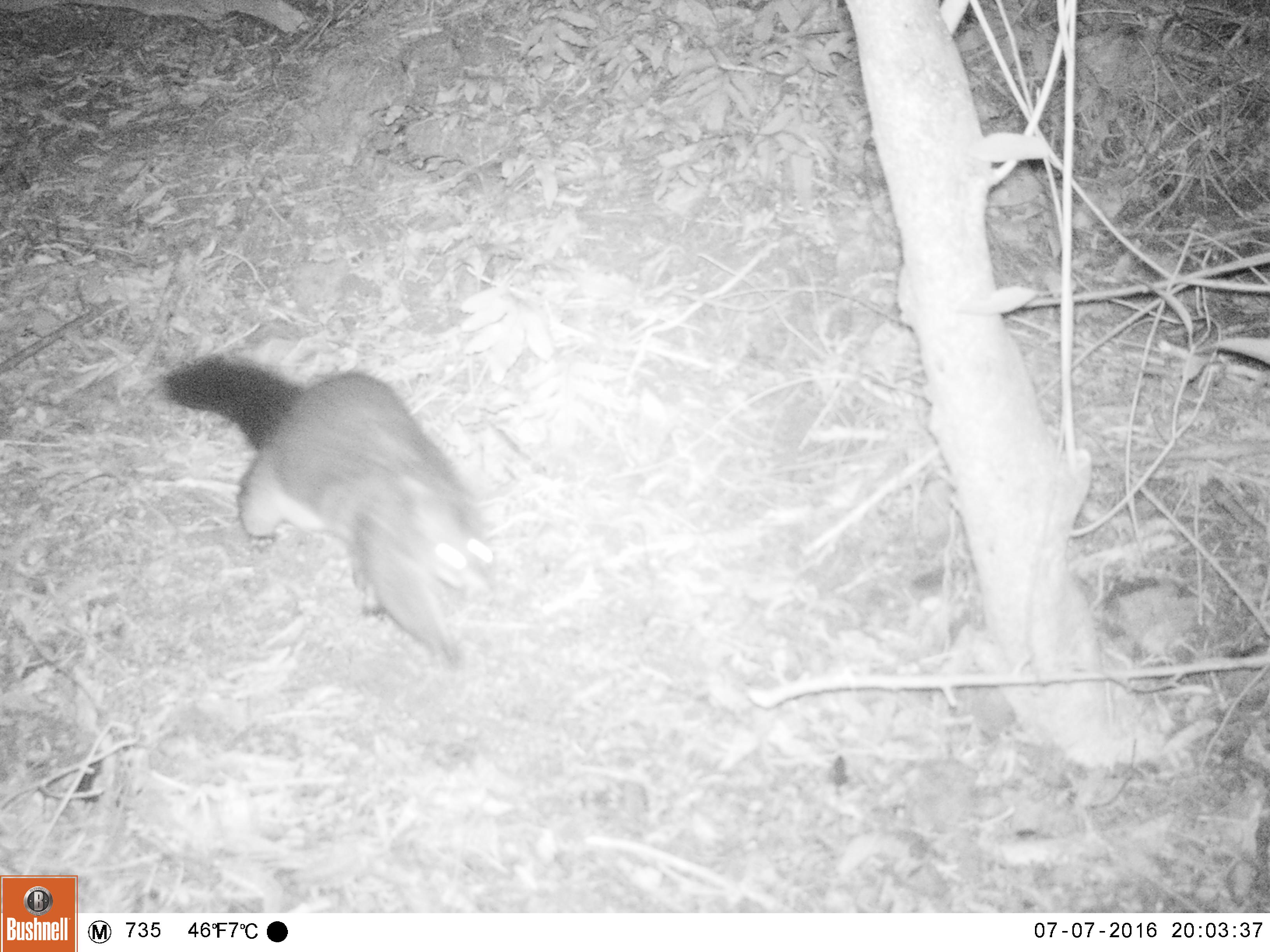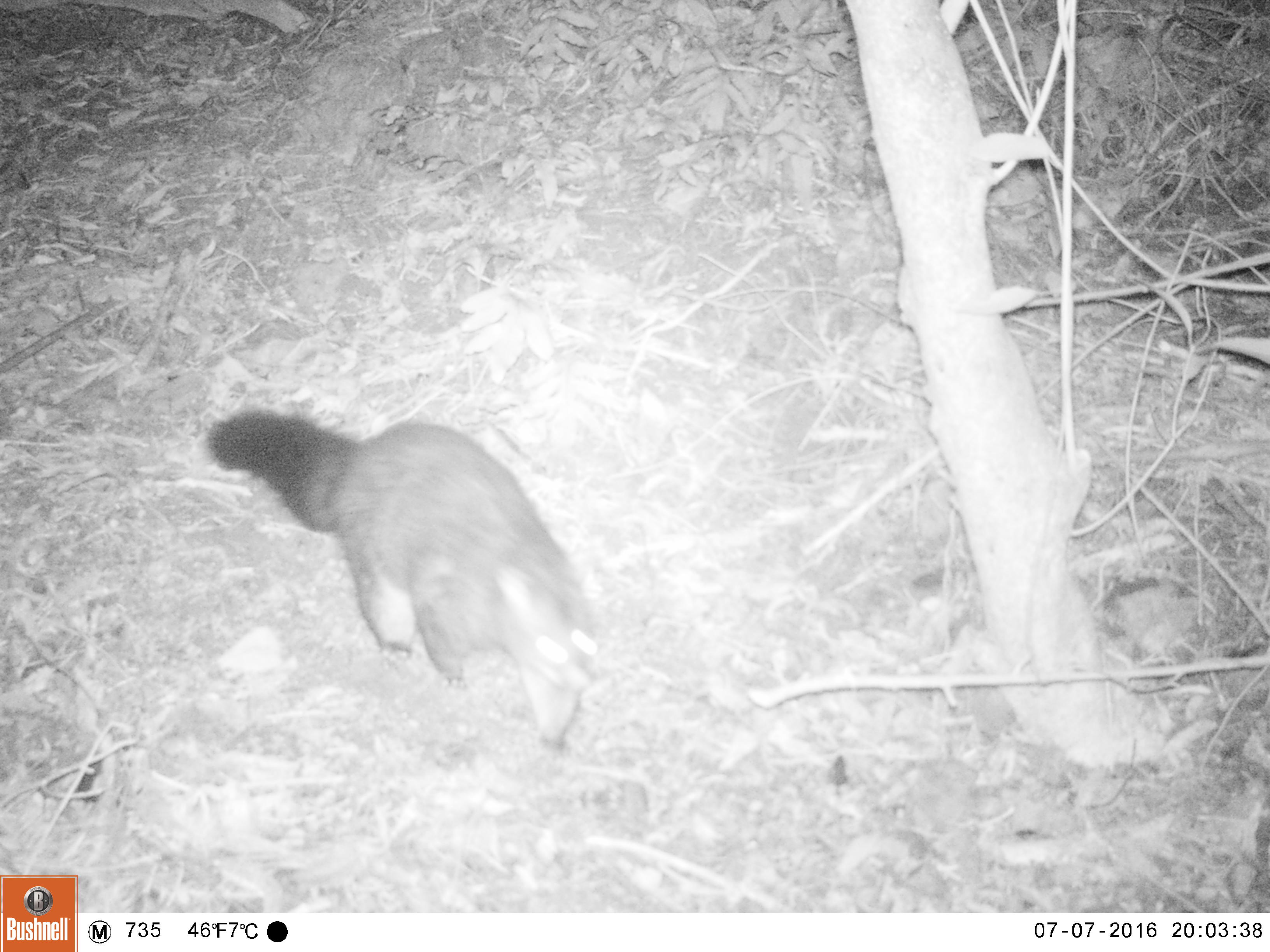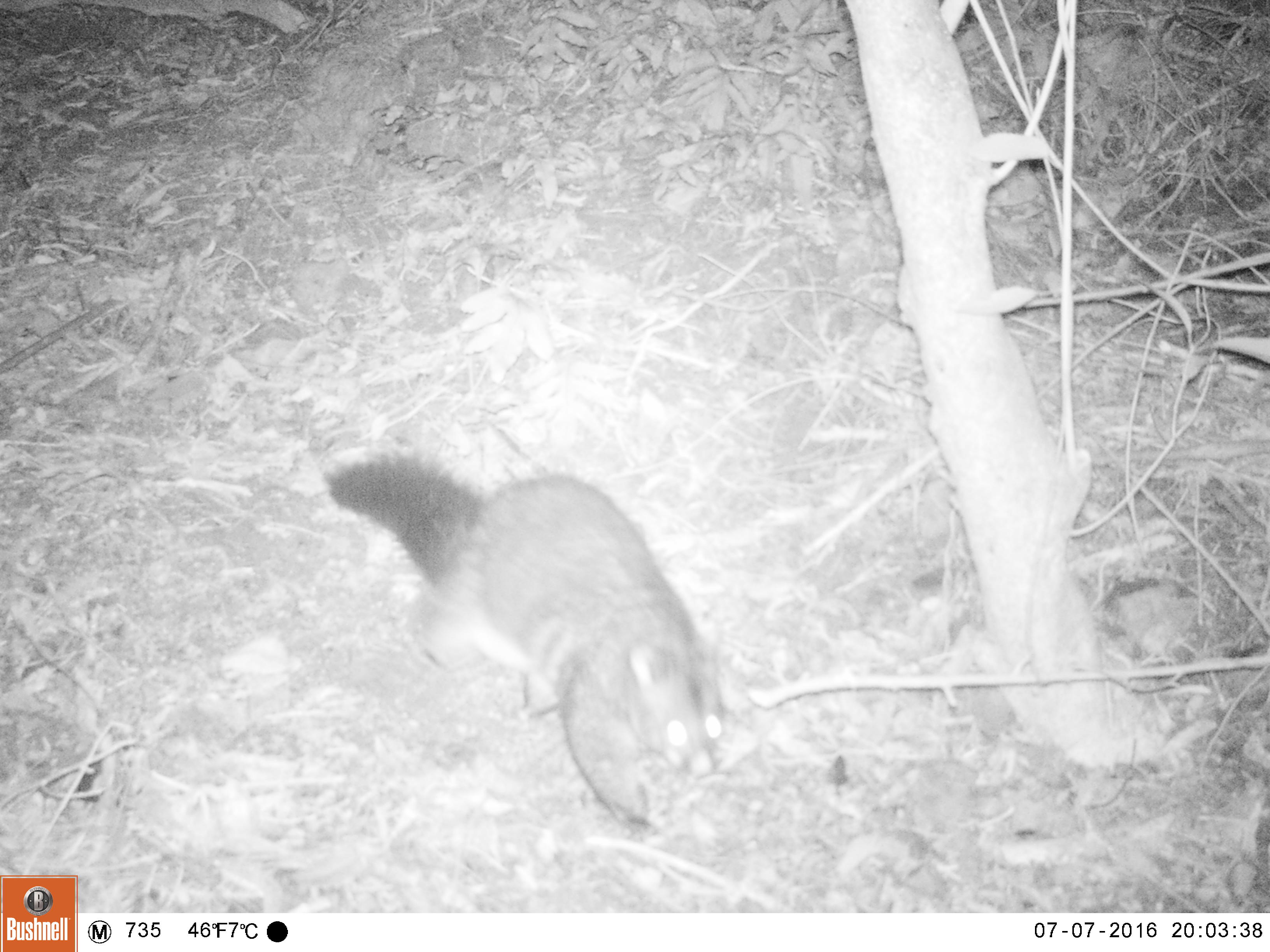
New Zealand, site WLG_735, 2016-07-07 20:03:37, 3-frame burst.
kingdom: Animalia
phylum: Chordata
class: Mammalia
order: Diprotodontia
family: Phalangeridae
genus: Trichosurus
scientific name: Trichosurus vulpecula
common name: common brushtail possum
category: possum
Possum (common brushtail possum) (Trichosurus vulpecula).